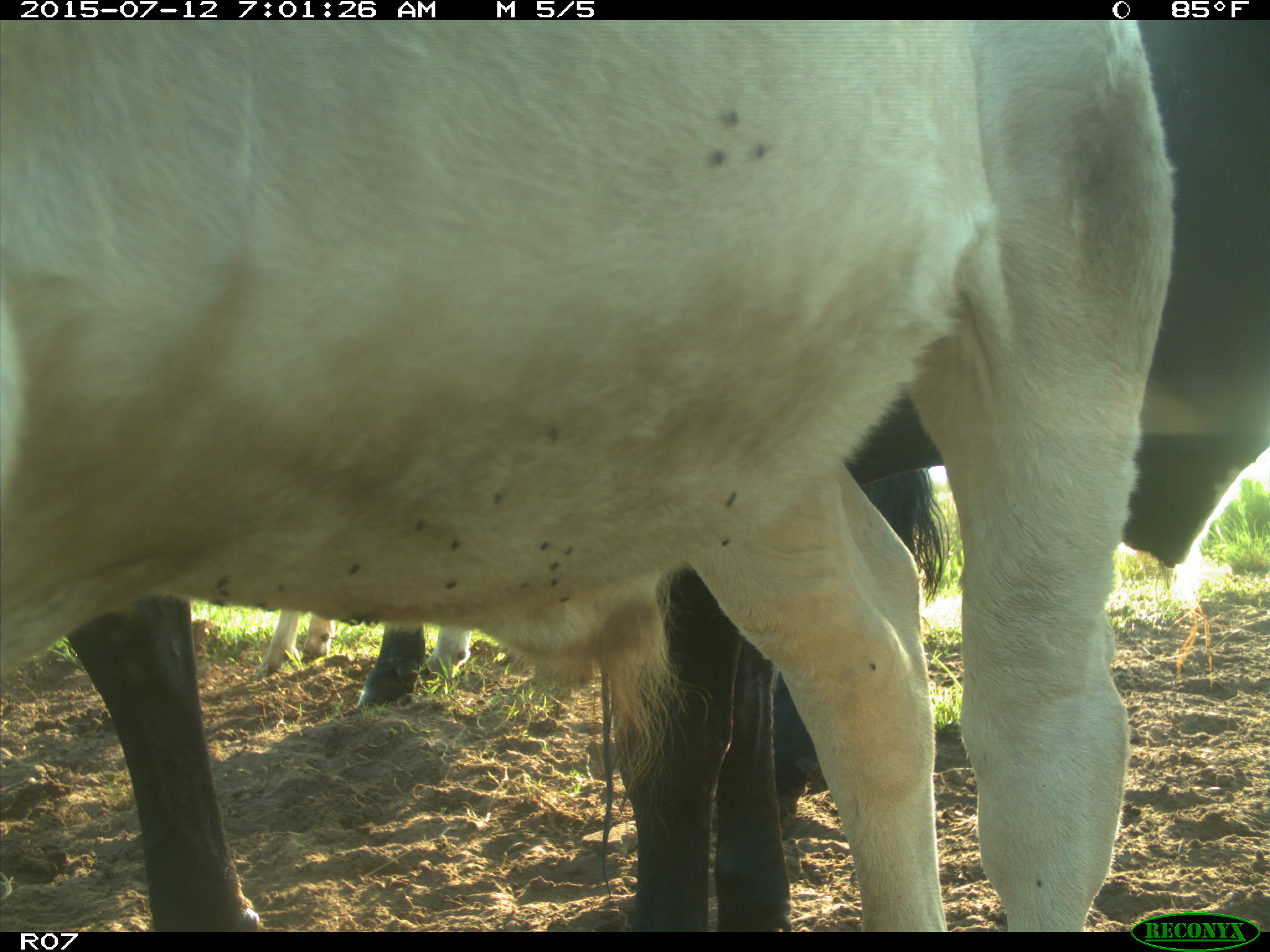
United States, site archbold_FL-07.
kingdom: Animalia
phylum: Chordata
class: Mammalia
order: Artiodactyla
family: Bovidae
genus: Bos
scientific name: Bos taurus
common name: domestic cow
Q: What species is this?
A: Bos taurus (domestic cow).